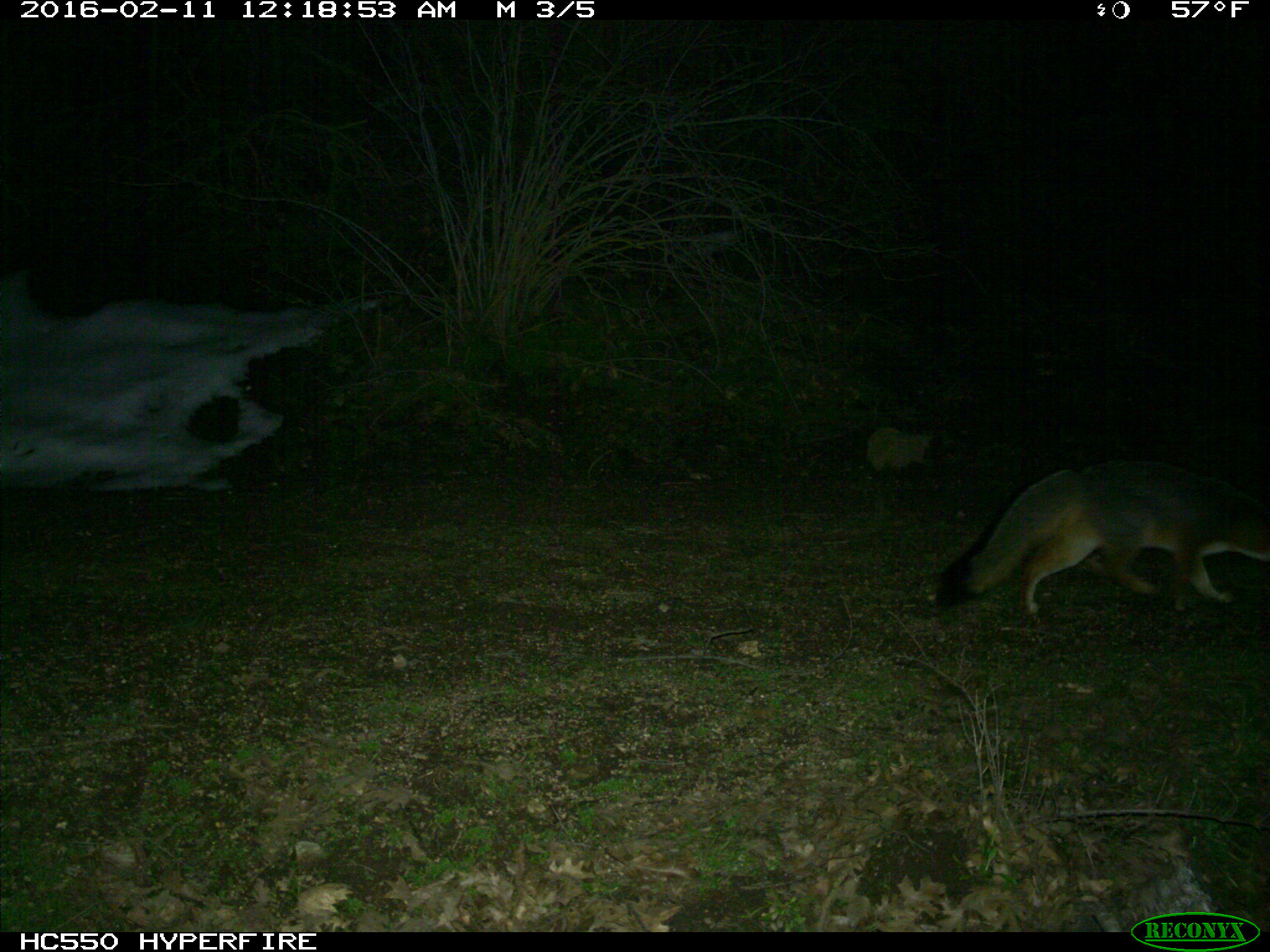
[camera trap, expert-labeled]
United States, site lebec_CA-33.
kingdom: Animalia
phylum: Chordata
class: Mammalia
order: Carnivora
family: Canidae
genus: Urocyon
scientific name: Urocyon cinereoargenteus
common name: gray fox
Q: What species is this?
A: Urocyon cinereoargenteus (gray fox).